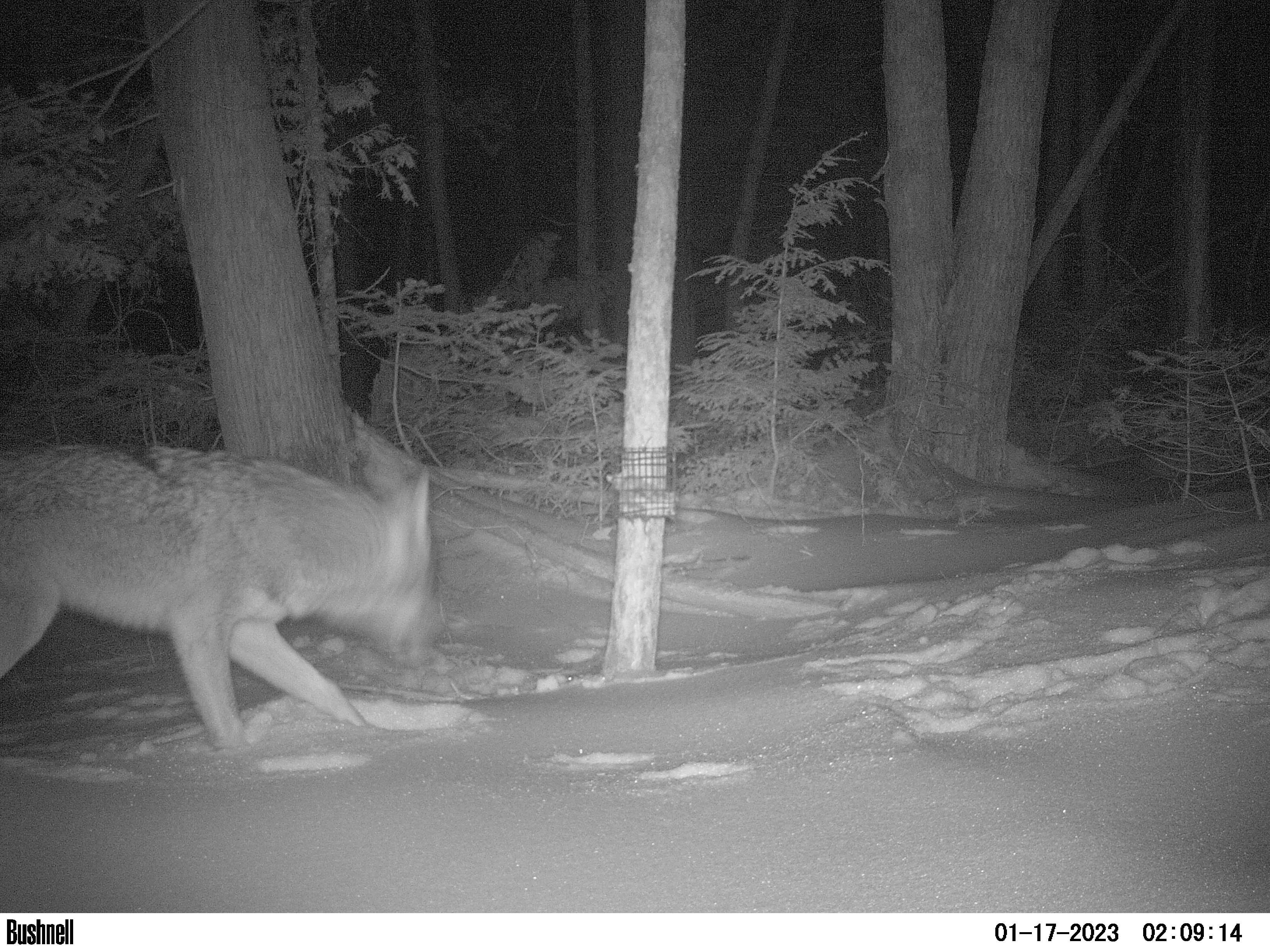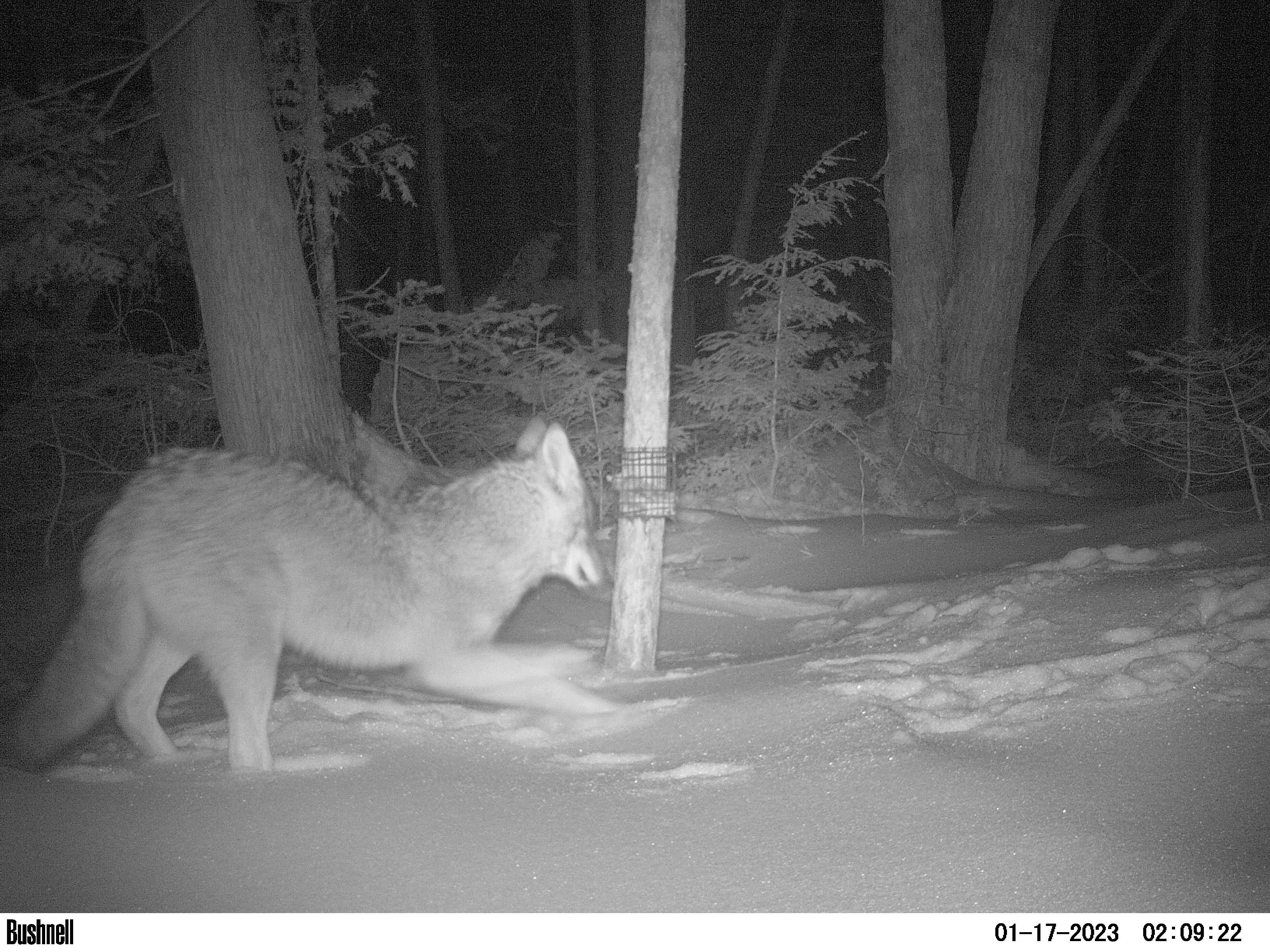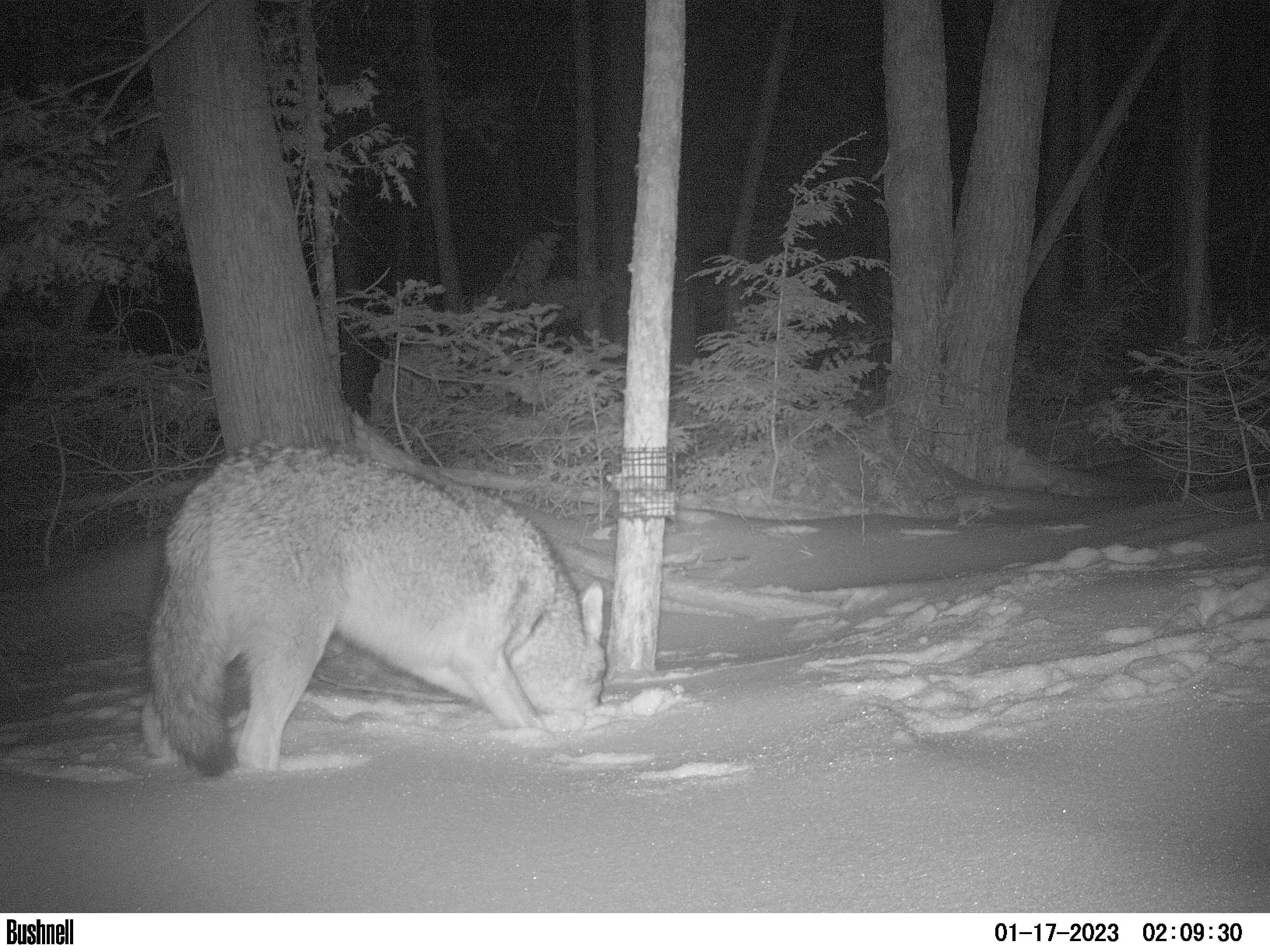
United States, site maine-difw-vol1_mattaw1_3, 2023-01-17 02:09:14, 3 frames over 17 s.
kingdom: Animalia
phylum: Chordata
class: Mammalia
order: Carnivora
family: Canidae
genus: Canis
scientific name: Canis latrans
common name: coyote